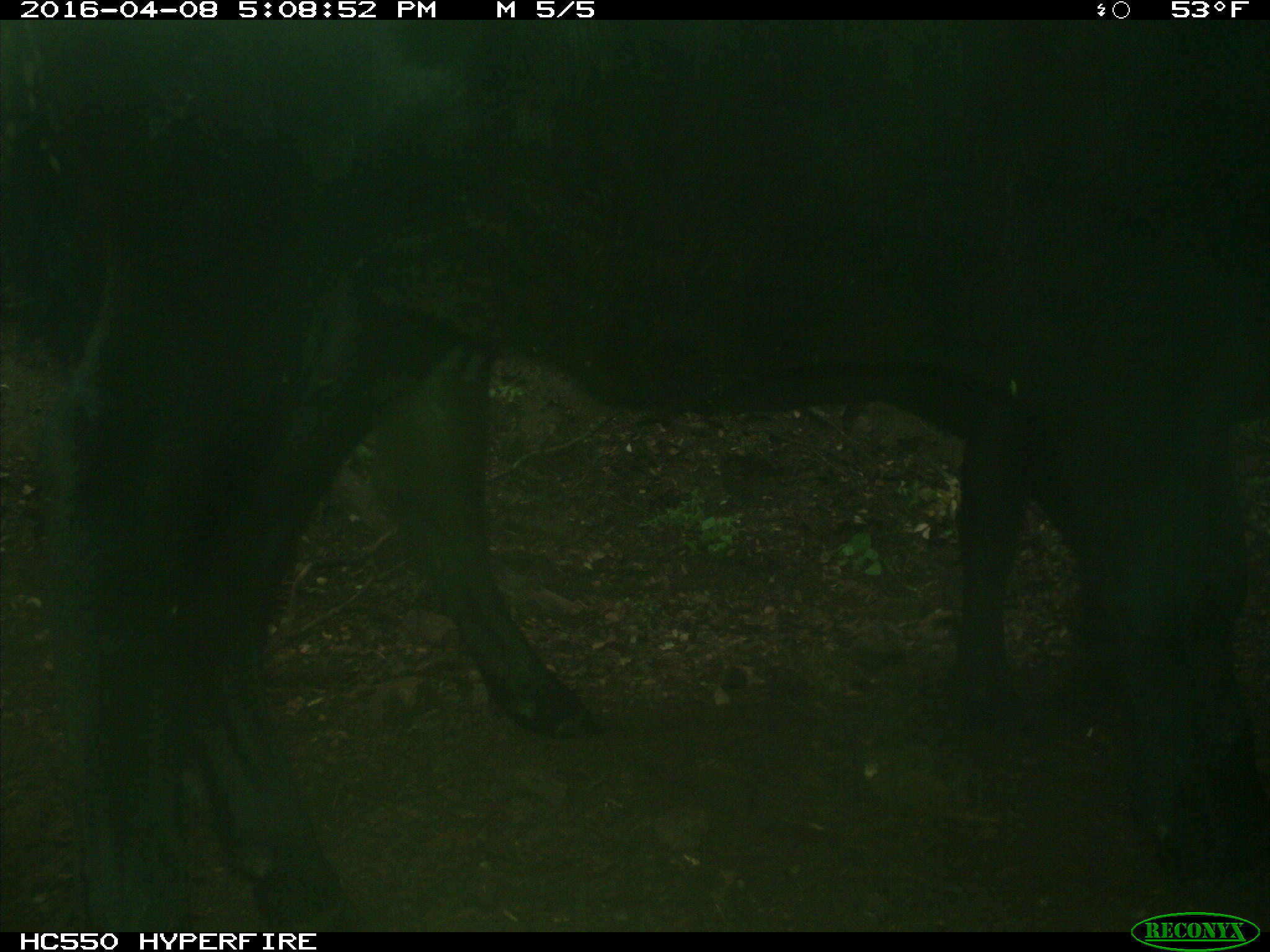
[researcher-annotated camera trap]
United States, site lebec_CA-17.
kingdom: Animalia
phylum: Chordata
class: Mammalia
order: Artiodactyla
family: Bovidae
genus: Bos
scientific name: Bos taurus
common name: domestic cow